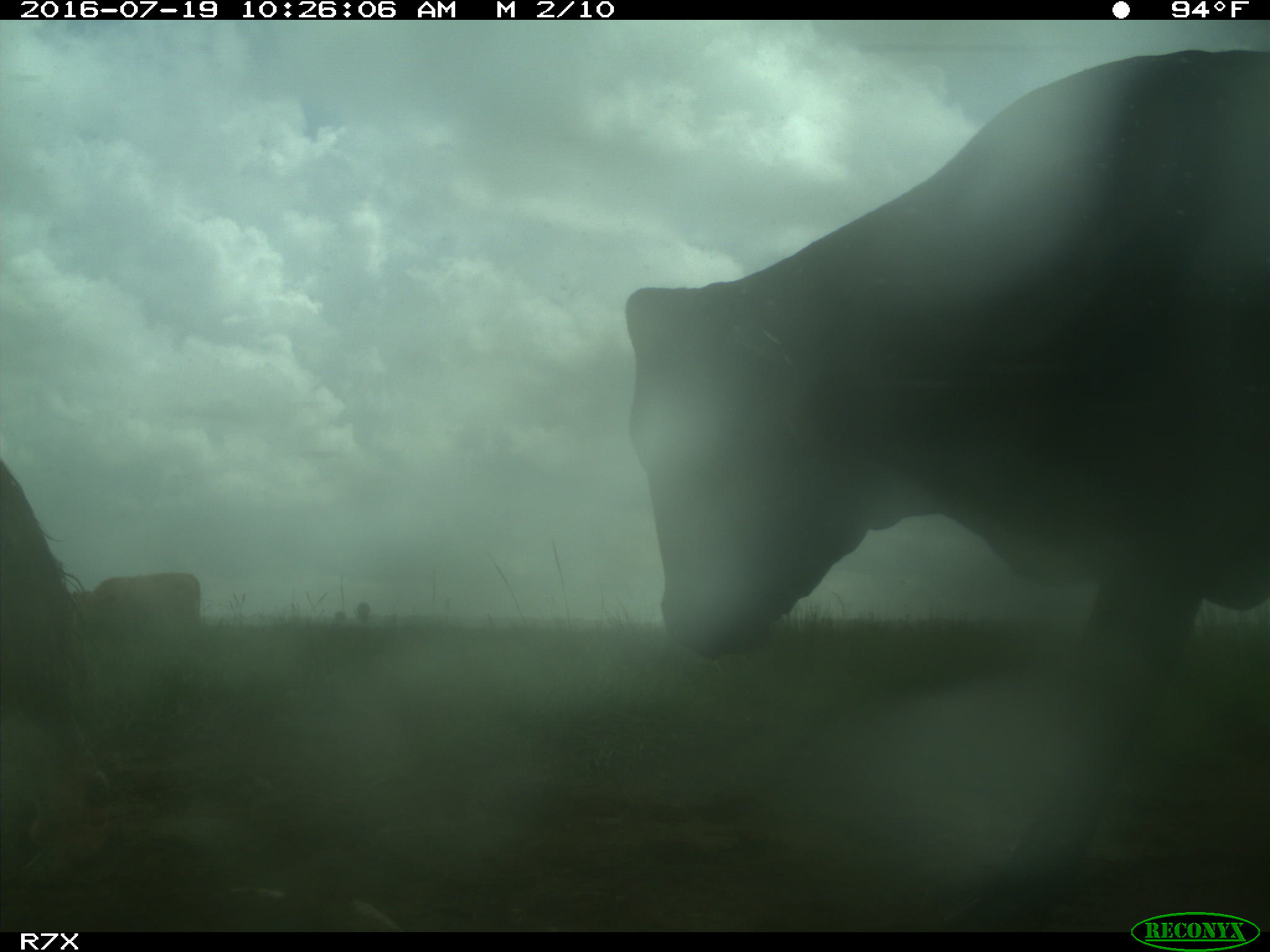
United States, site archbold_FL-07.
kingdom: Animalia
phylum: Chordata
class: Mammalia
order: Artiodactyla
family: Bovidae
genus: Bos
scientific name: Bos taurus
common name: domestic cow